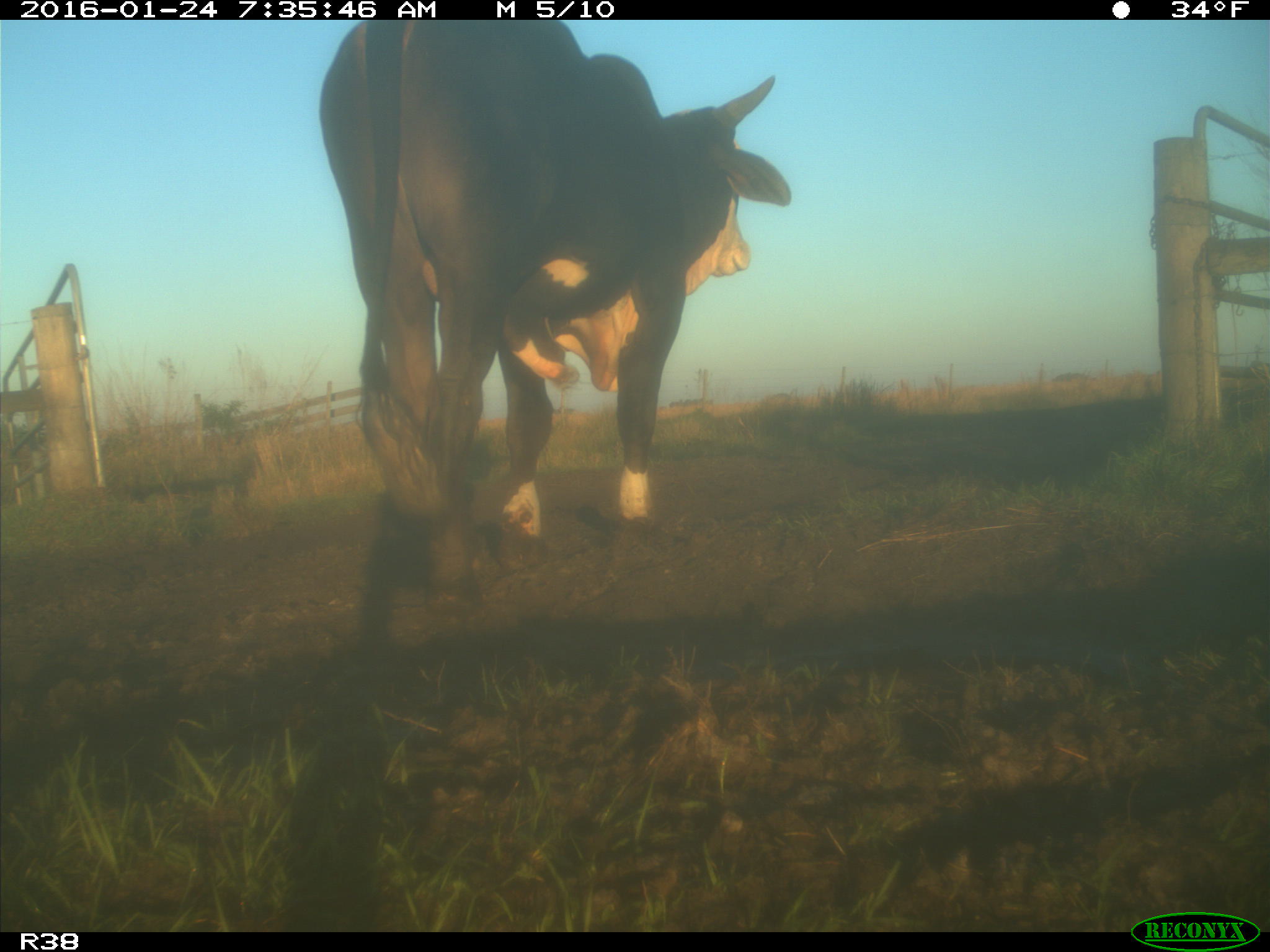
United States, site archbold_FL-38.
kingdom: Animalia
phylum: Chordata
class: Mammalia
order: Artiodactyla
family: Bovidae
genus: Bos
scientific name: Bos taurus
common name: domestic cow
Bos taurus (domestic cow).